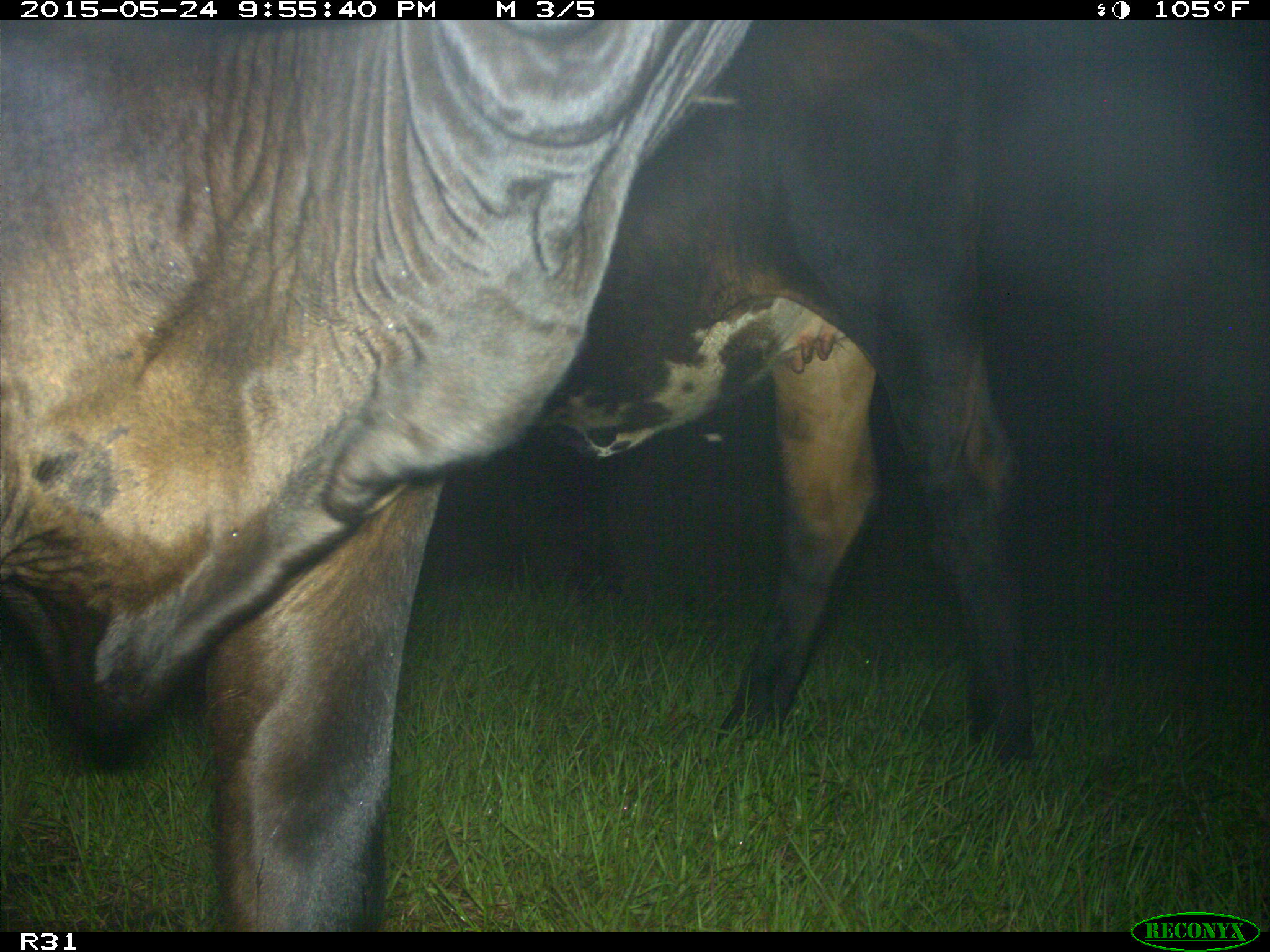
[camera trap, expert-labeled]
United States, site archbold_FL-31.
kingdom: Animalia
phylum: Chordata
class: Mammalia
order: Artiodactyla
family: Bovidae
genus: Bos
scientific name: Bos taurus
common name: domestic cow